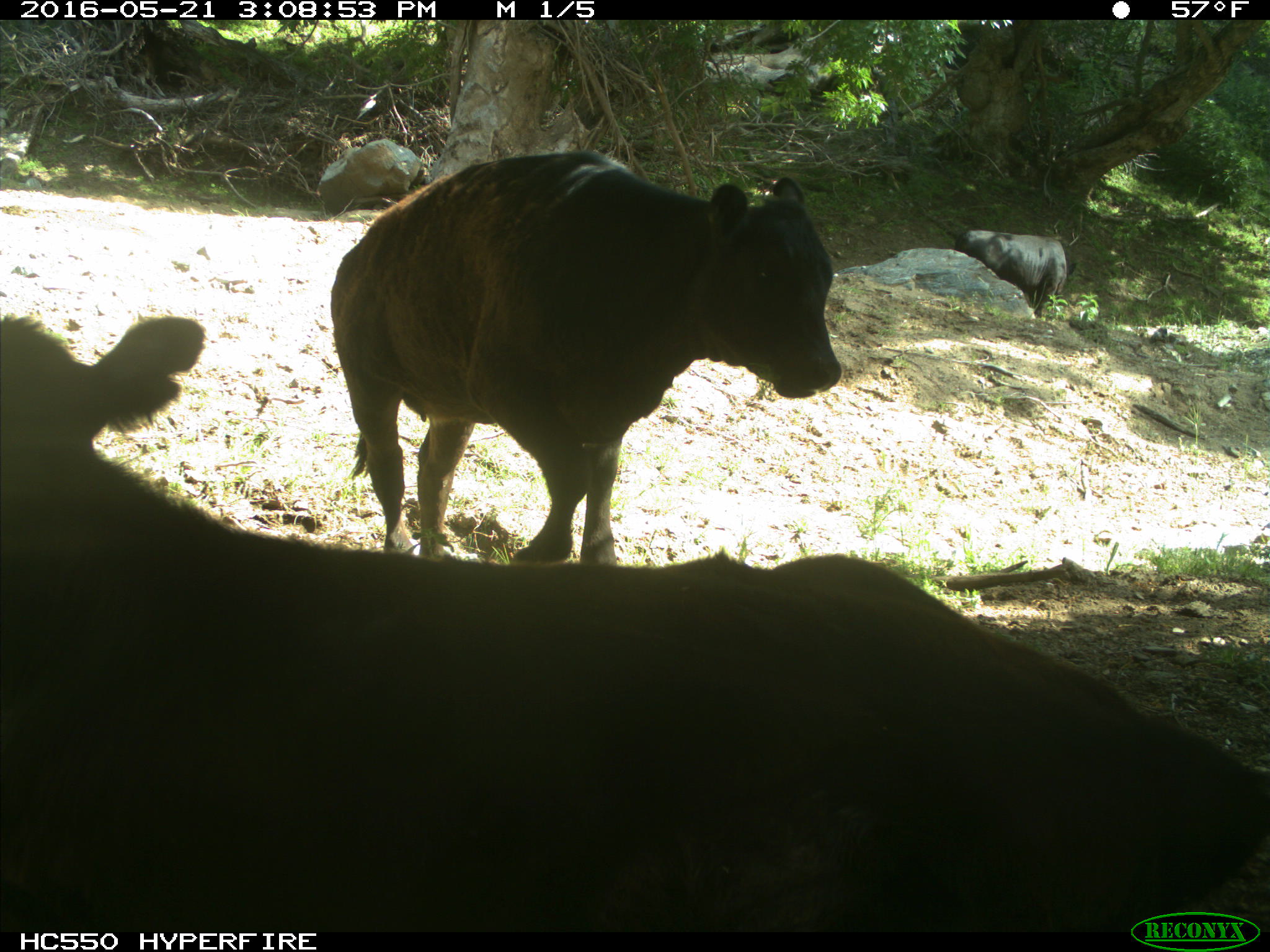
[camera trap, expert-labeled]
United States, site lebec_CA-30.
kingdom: Animalia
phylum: Chordata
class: Mammalia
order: Artiodactyla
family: Bovidae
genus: Bos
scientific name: Bos taurus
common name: domestic cow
Bos taurus (domestic cow).